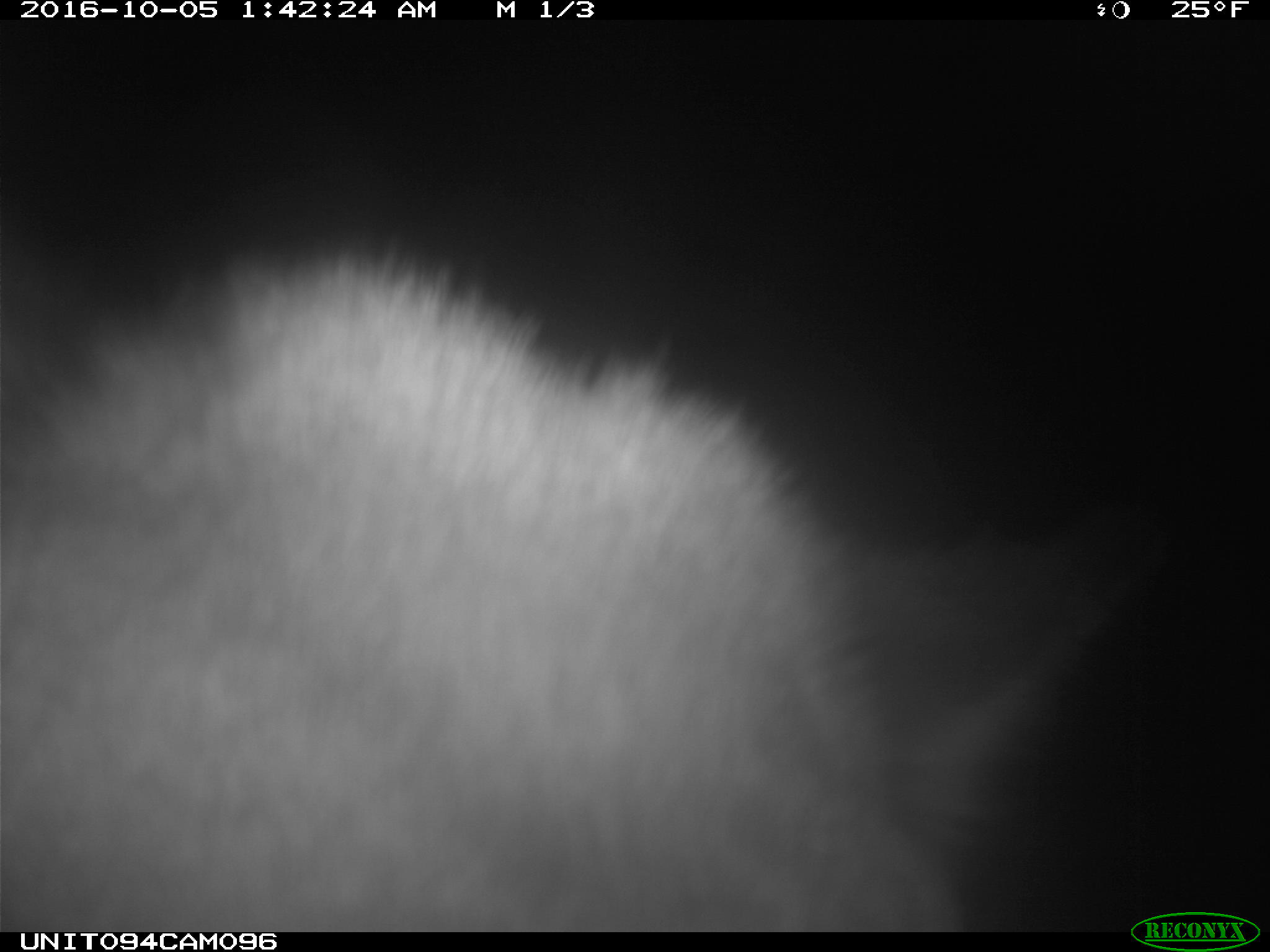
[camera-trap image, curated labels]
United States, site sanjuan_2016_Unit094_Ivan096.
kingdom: Animalia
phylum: Chordata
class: Mammalia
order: Artiodactyla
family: Cervidae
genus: Cervus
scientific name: Cervus elaphus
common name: red deer